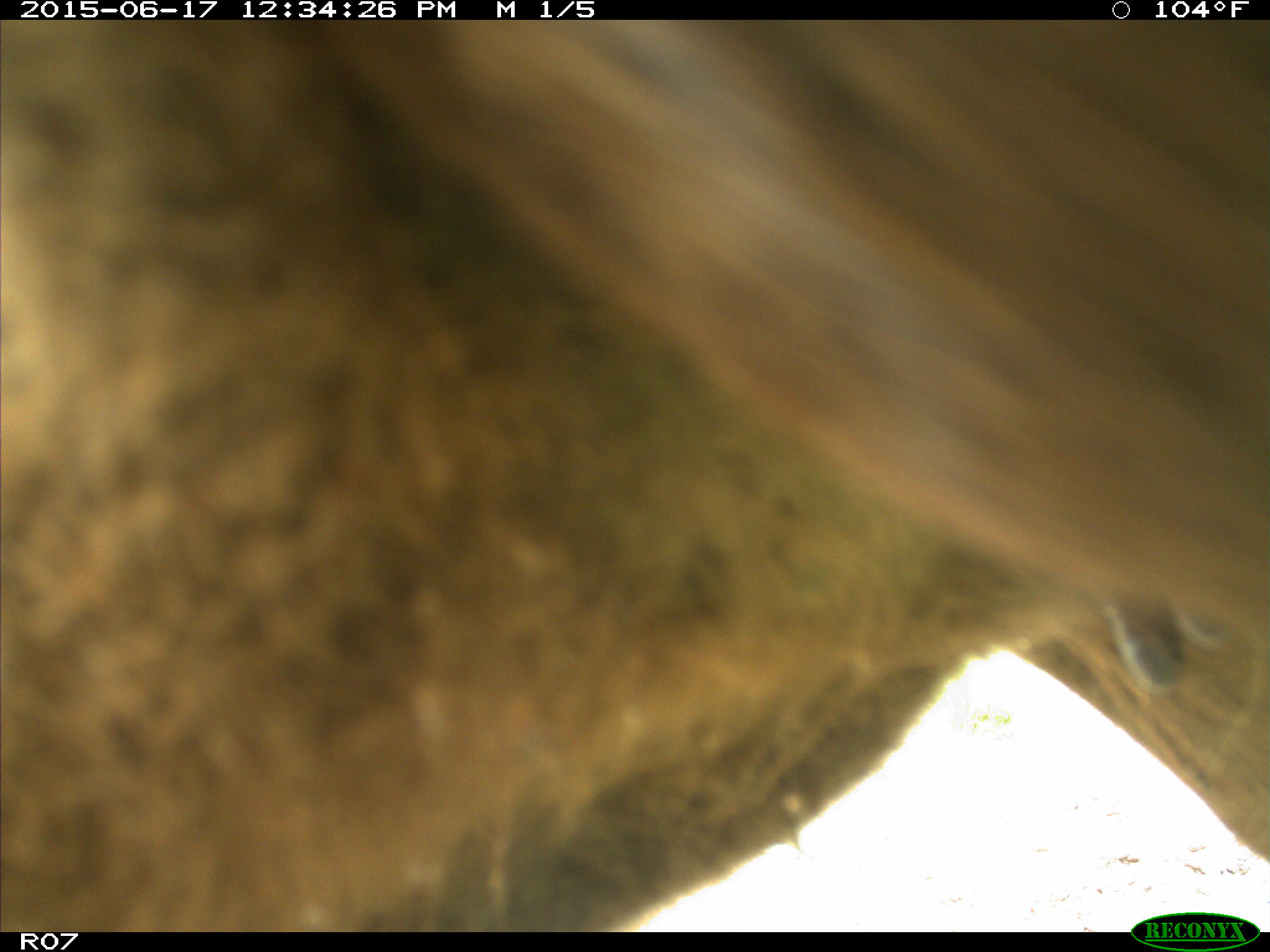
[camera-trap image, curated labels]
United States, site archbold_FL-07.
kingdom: Animalia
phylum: Chordata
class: Mammalia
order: Artiodactyla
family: Bovidae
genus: Bos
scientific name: Bos taurus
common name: domestic cow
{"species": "Bos taurus (domestic cow)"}